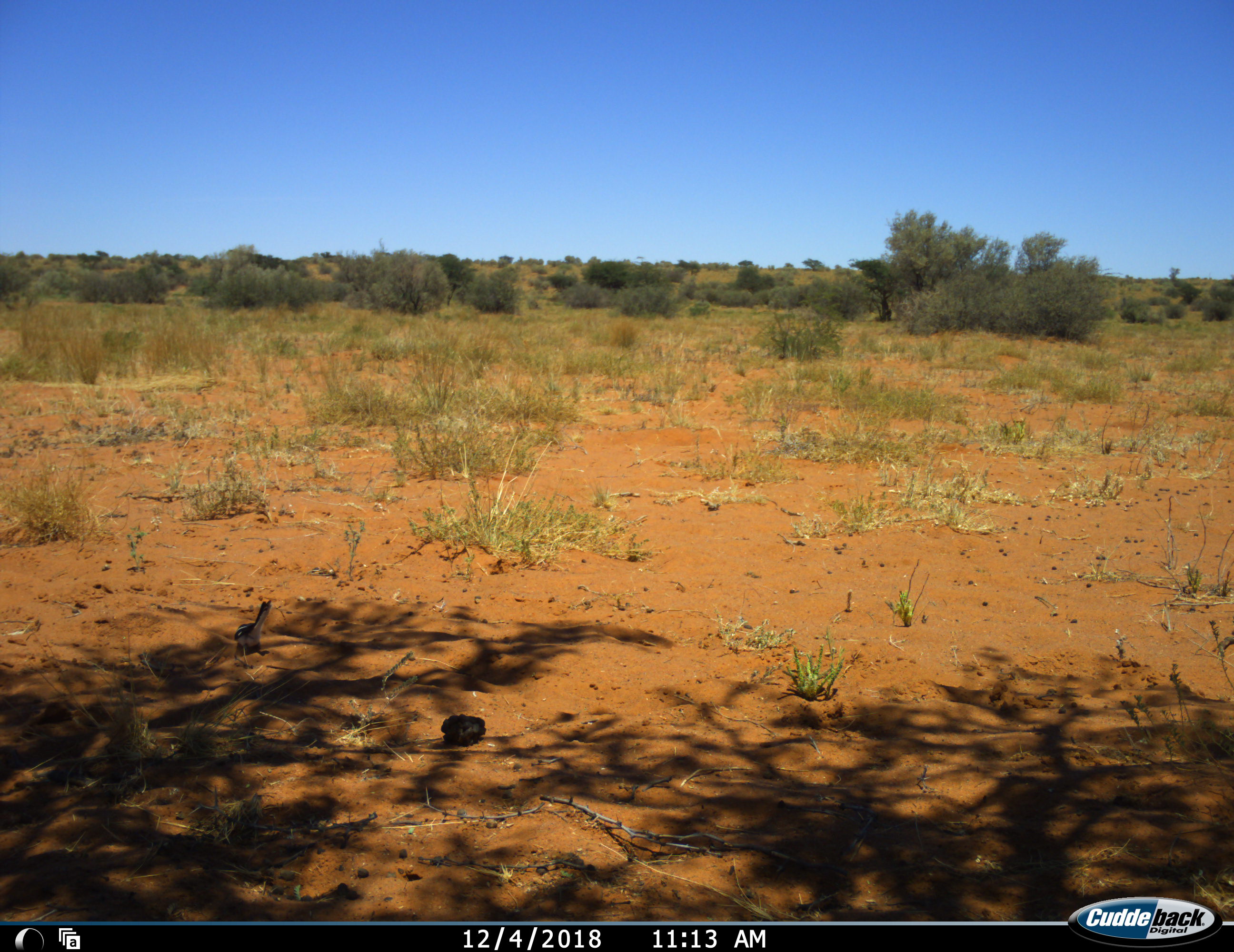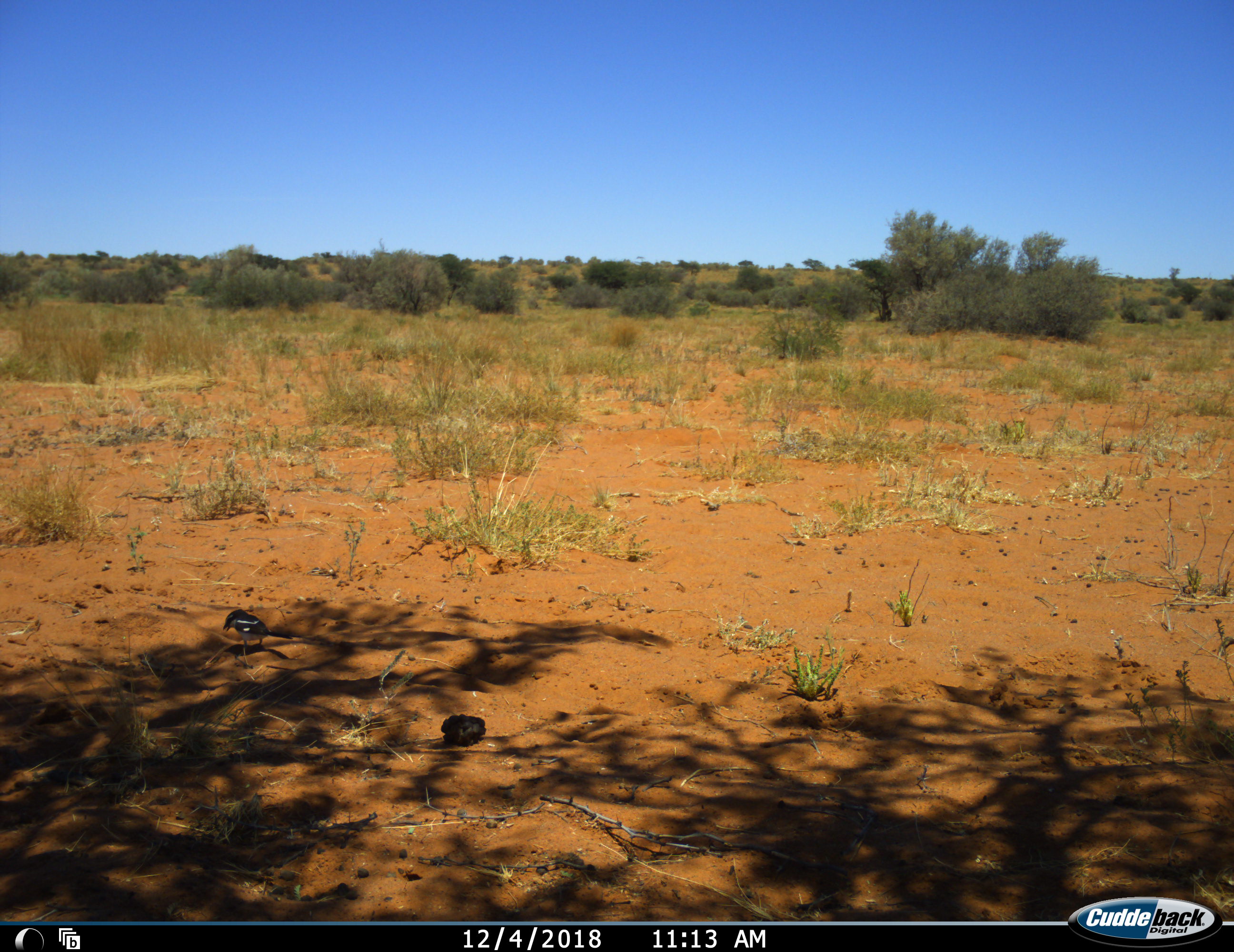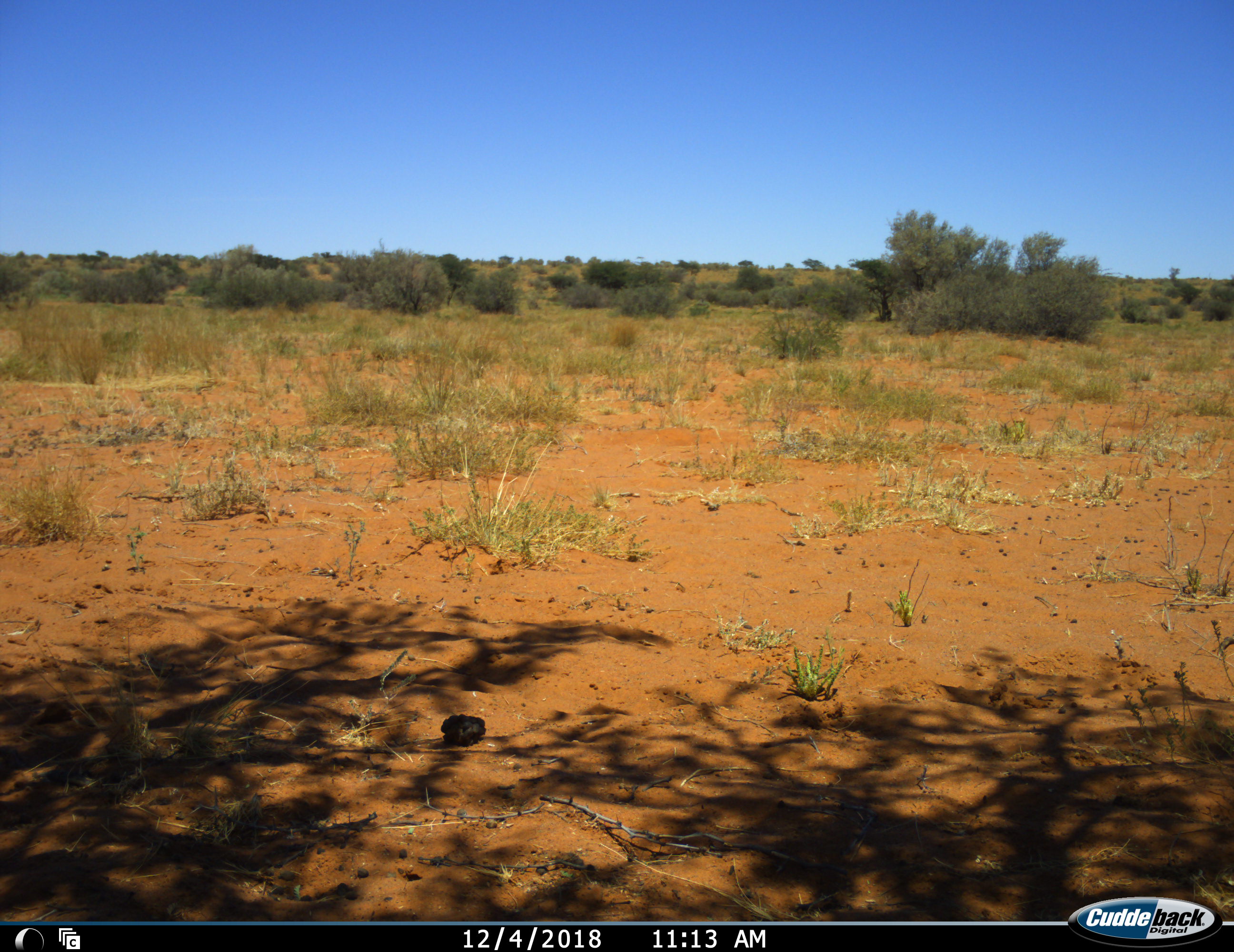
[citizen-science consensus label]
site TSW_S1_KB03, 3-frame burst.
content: unidentified animal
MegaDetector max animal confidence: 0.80